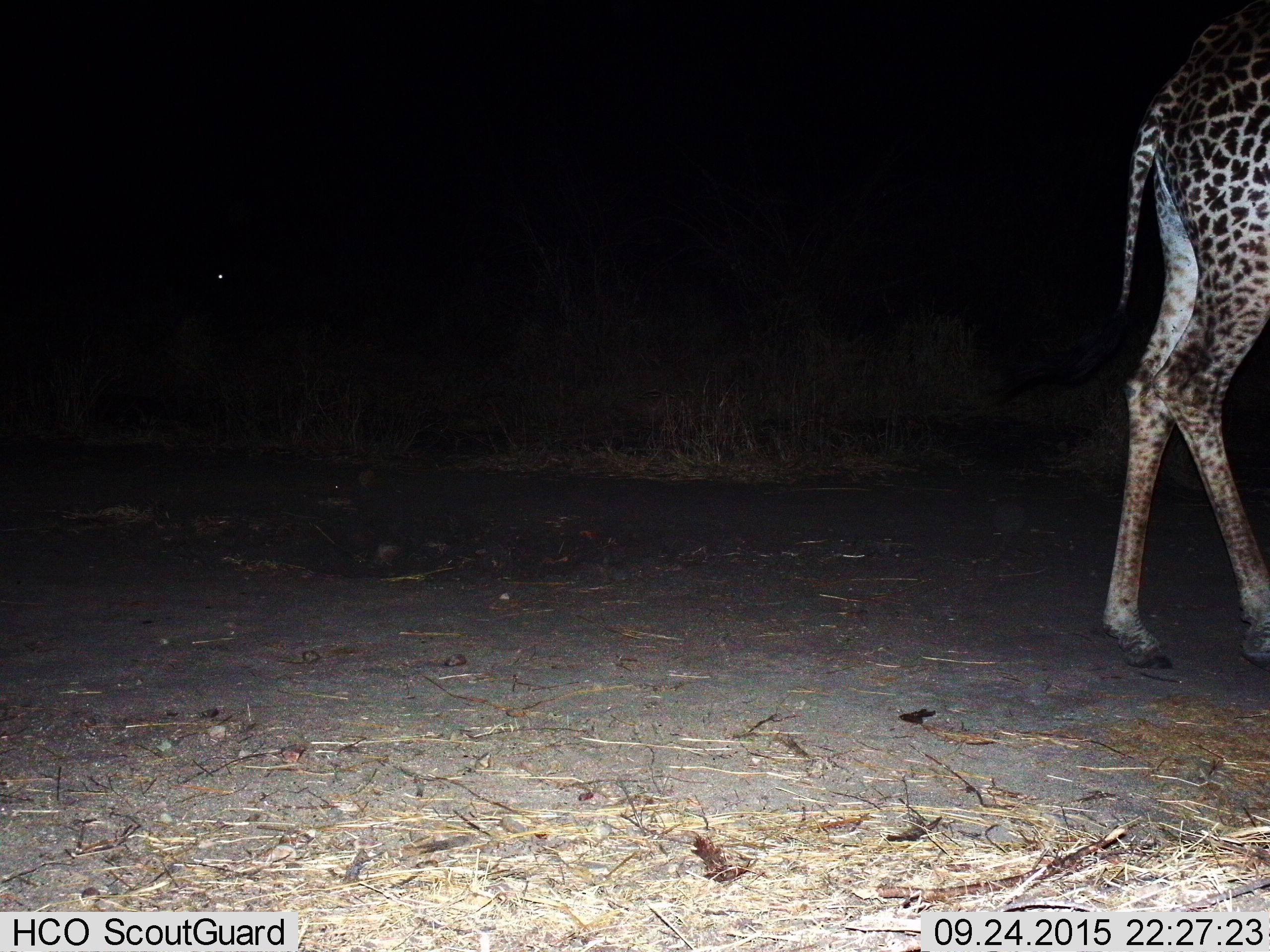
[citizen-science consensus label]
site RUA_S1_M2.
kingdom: Animalia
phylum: Chordata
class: Mammalia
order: Artiodactyla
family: Giraffidae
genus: Giraffa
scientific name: Giraffa camelopardalis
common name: giraffe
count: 1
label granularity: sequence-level